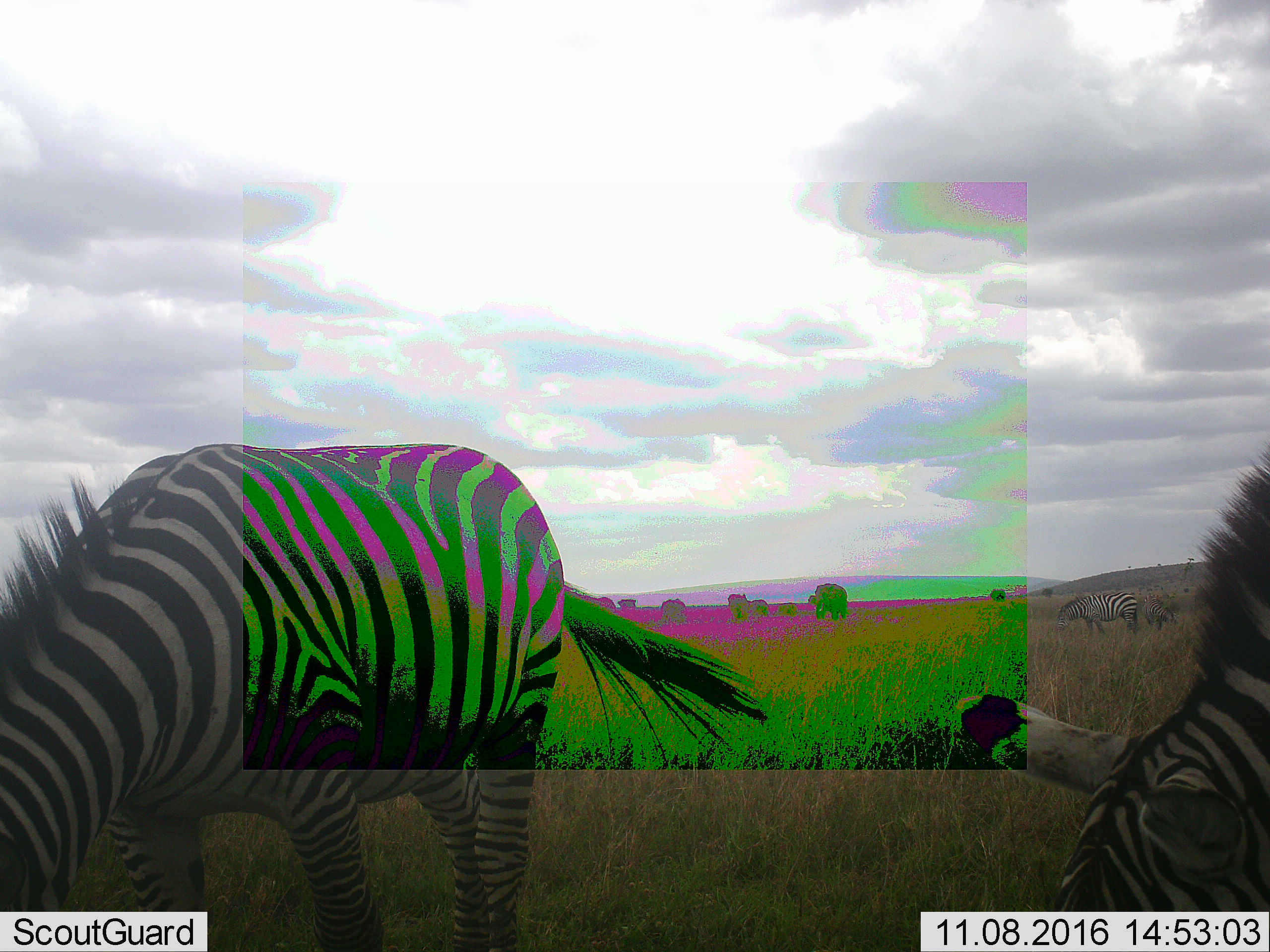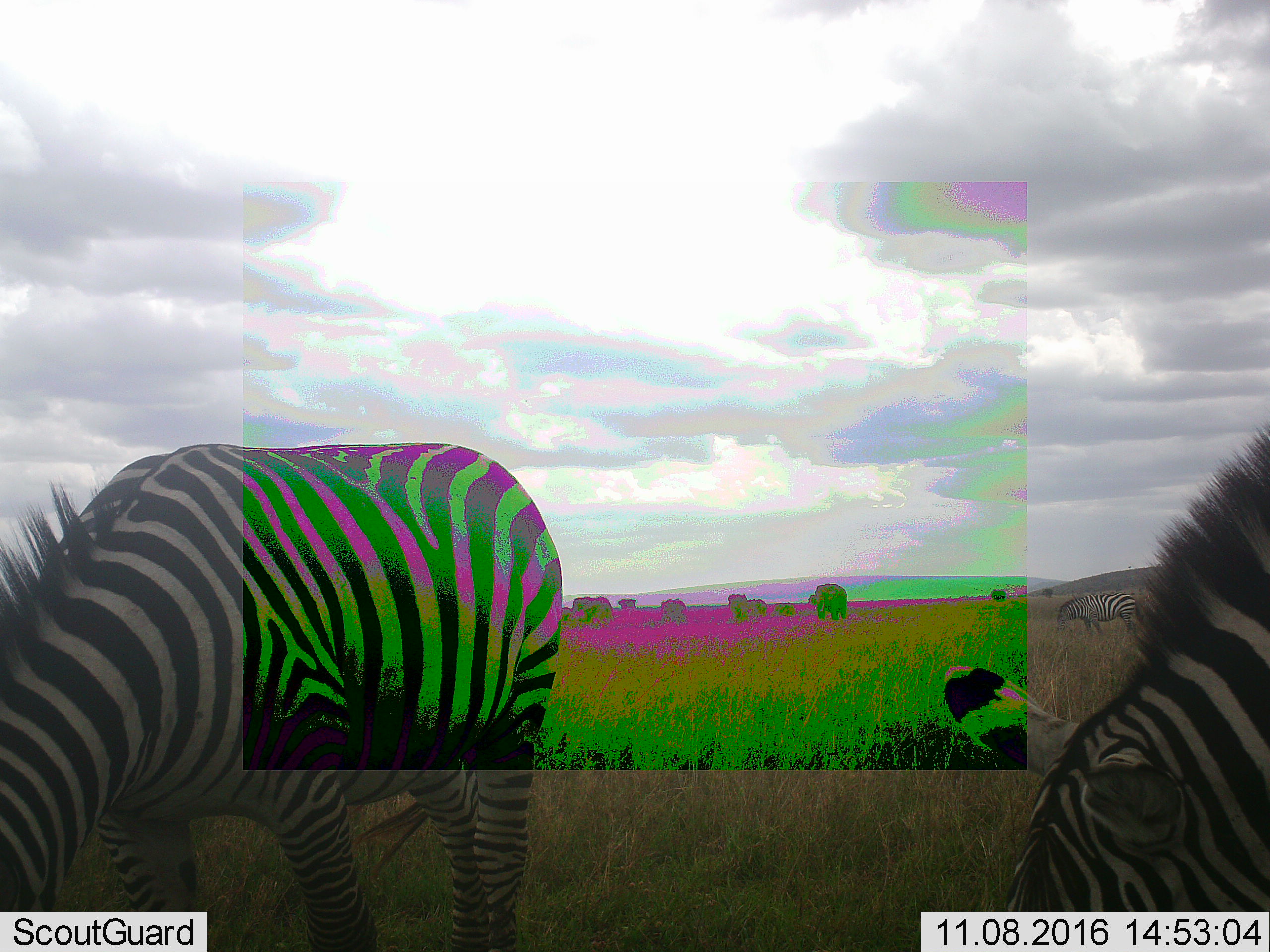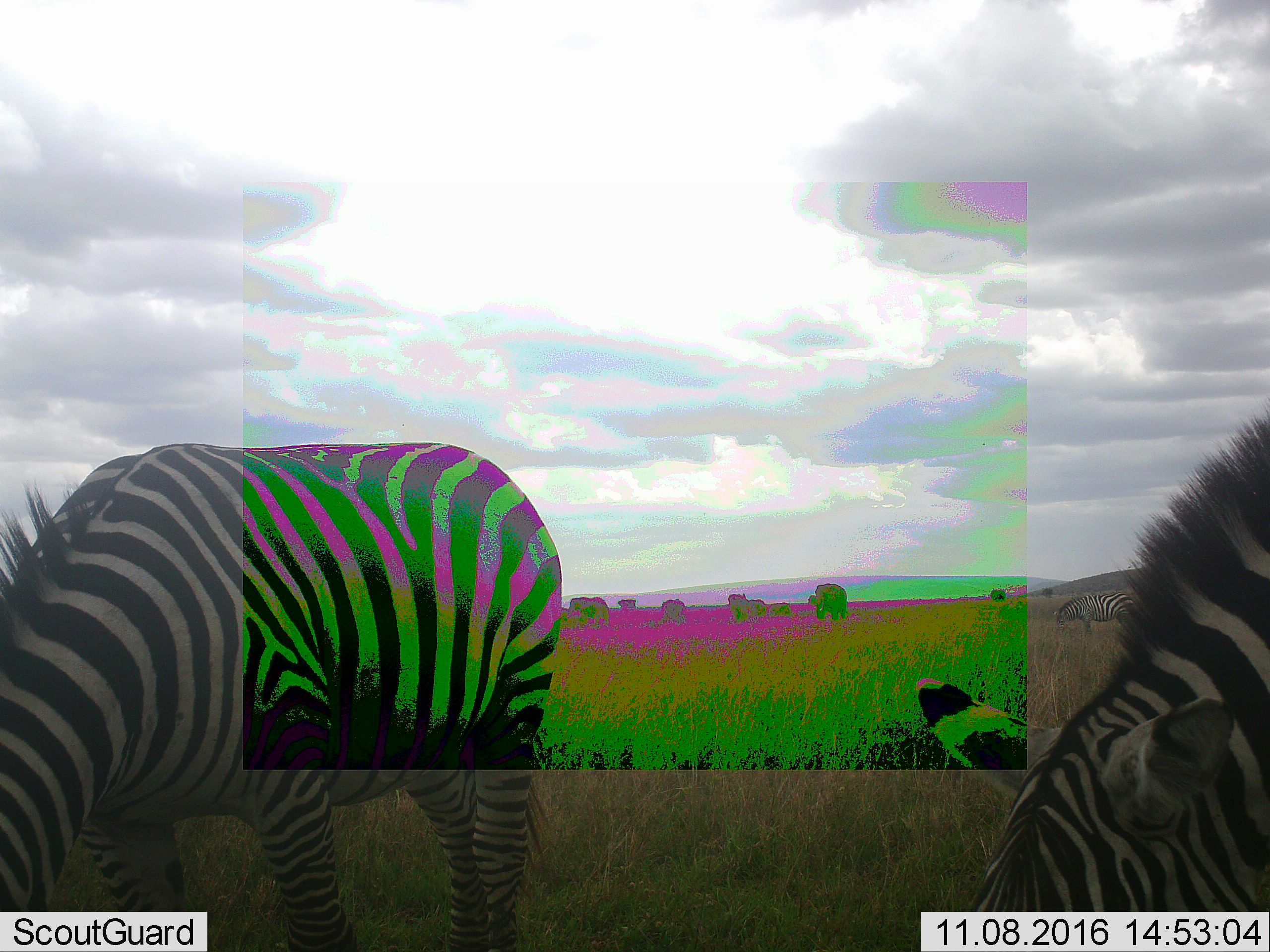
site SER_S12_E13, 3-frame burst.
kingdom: Animalia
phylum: Chordata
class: Mammalia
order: Perissodactyla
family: Equidae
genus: Equus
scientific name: Equus quagga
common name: plains zebra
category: zebraplains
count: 4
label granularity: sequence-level